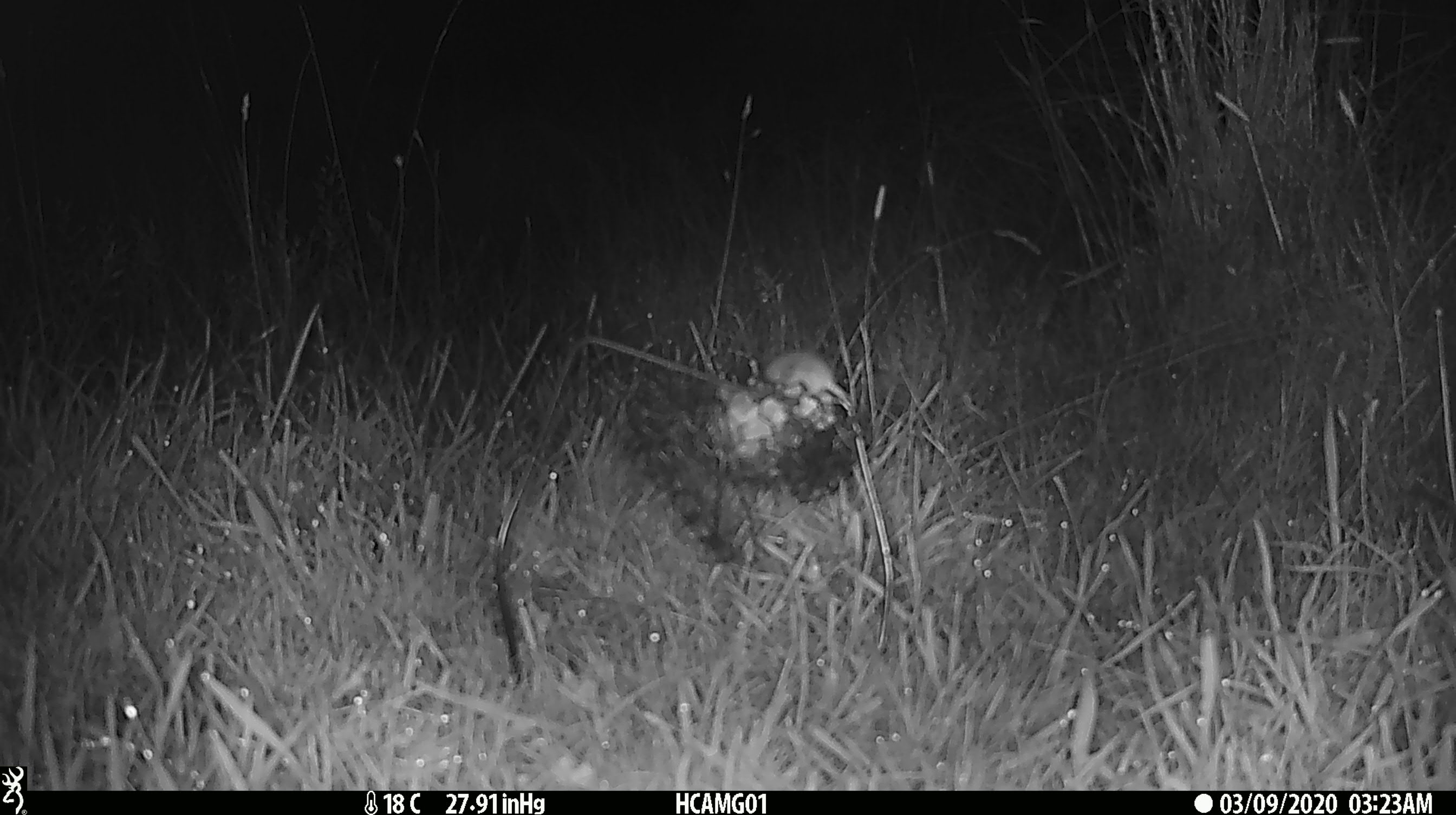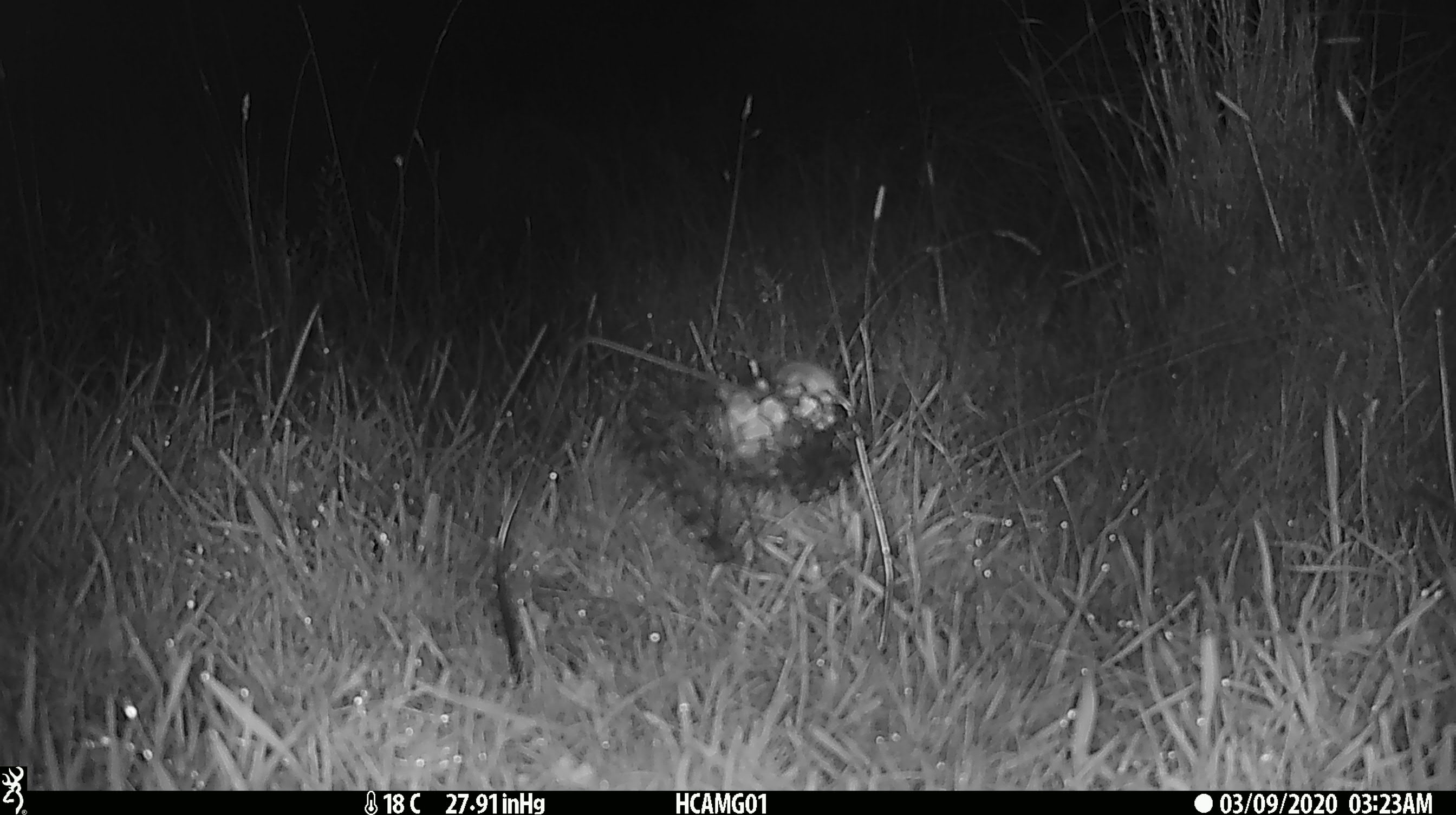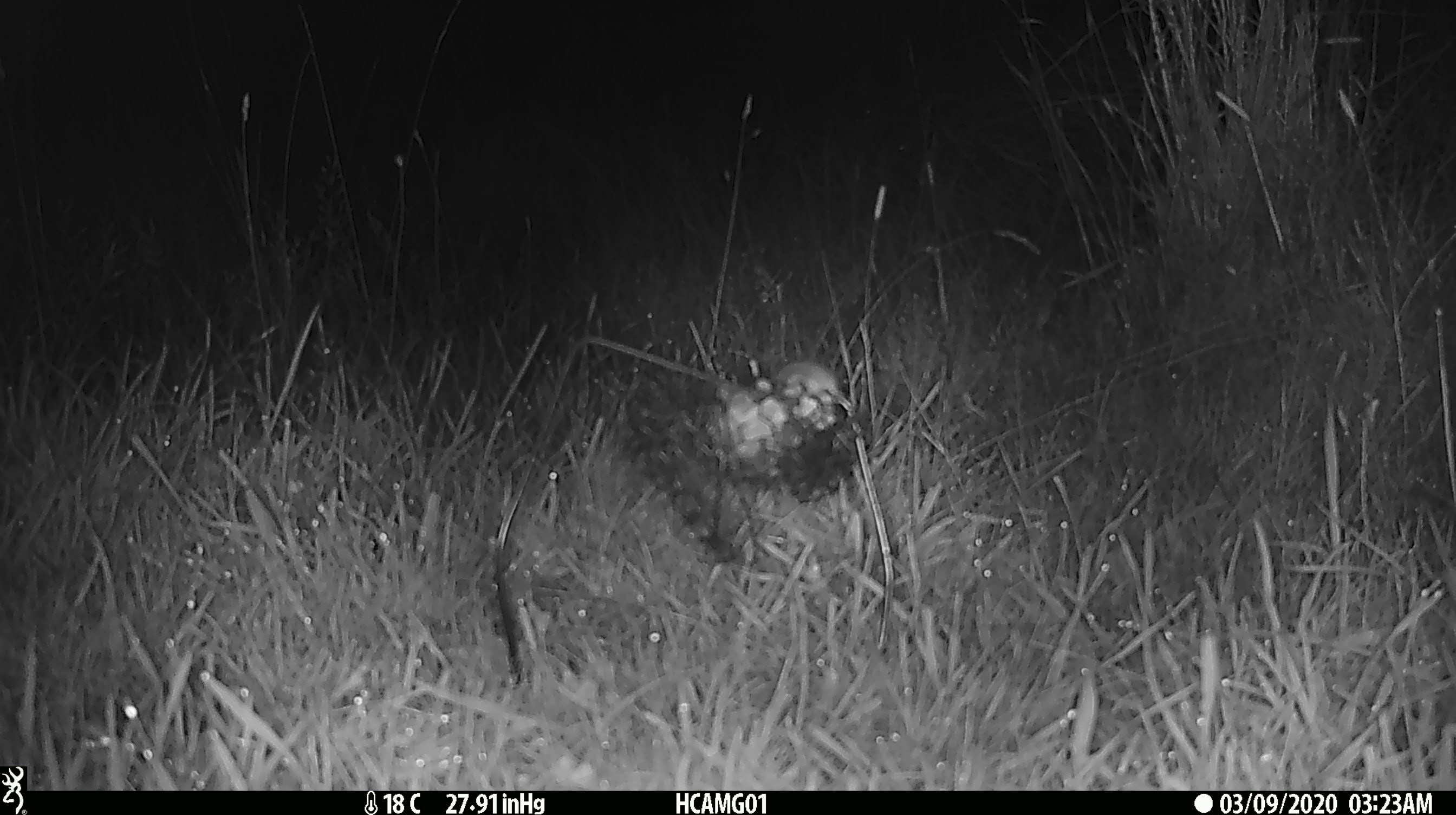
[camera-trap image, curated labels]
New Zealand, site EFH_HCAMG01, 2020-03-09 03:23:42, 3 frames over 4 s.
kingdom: Animalia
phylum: Chordata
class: Mammalia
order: Rodentia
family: Muridae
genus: Mus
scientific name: Mus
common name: mouse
Mouse (Mus).